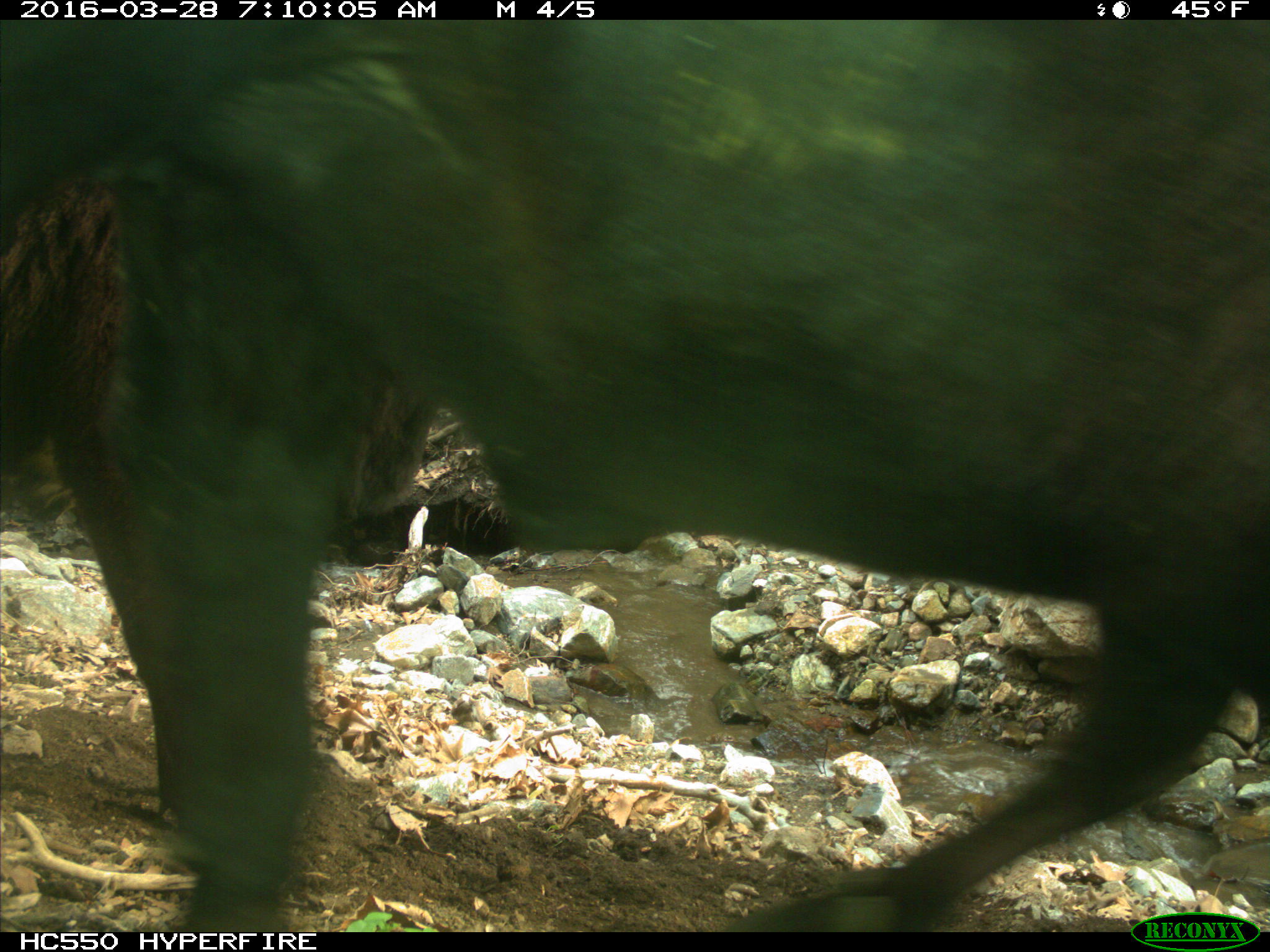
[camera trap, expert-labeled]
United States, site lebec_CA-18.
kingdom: Animalia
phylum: Chordata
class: Mammalia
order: Artiodactyla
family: Bovidae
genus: Bos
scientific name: Bos taurus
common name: domestic cow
Bos taurus (domestic cow).